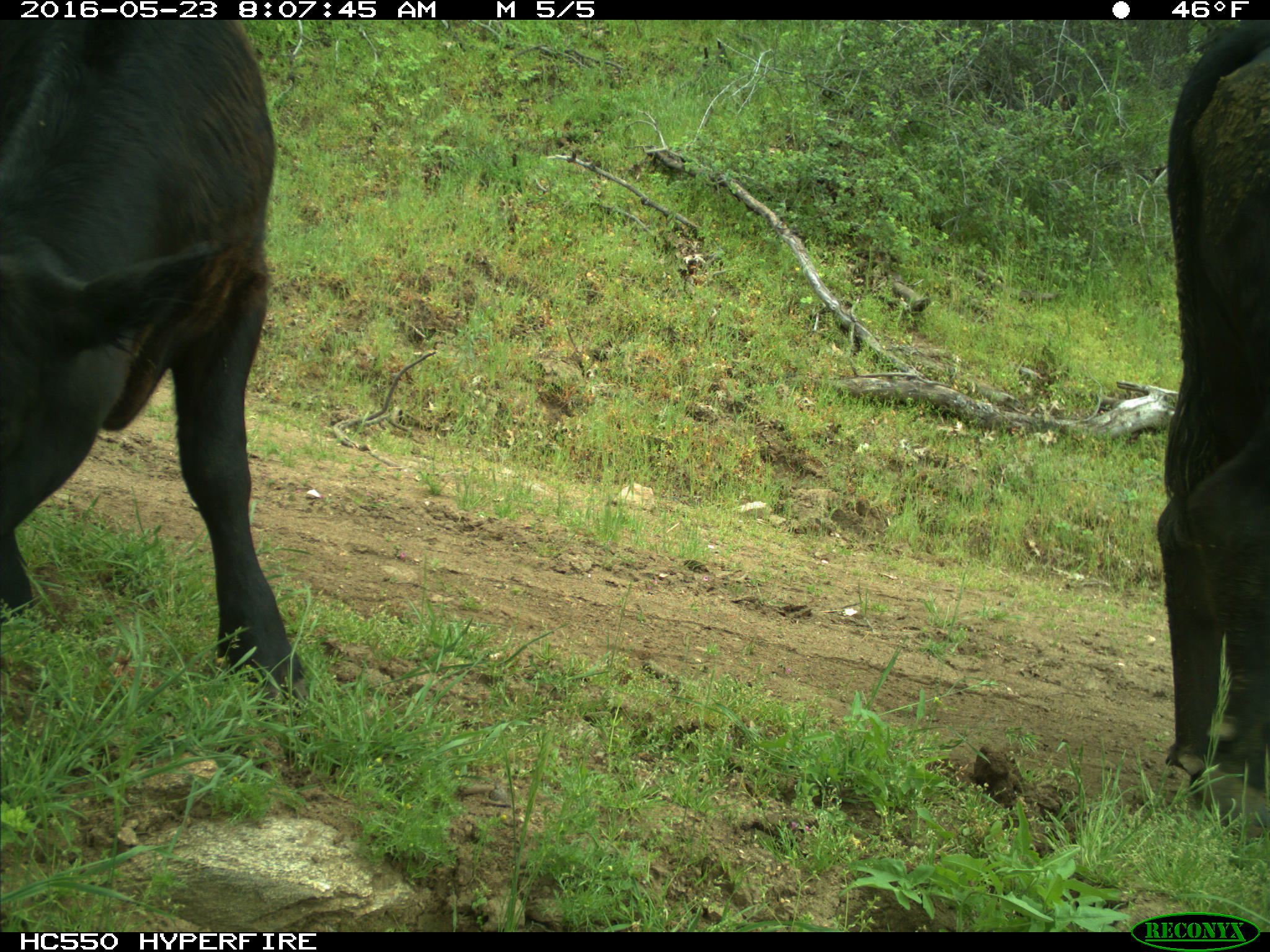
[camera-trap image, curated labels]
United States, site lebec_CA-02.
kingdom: Animalia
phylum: Chordata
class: Mammalia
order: Artiodactyla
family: Bovidae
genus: Bos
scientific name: Bos taurus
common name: domestic cow